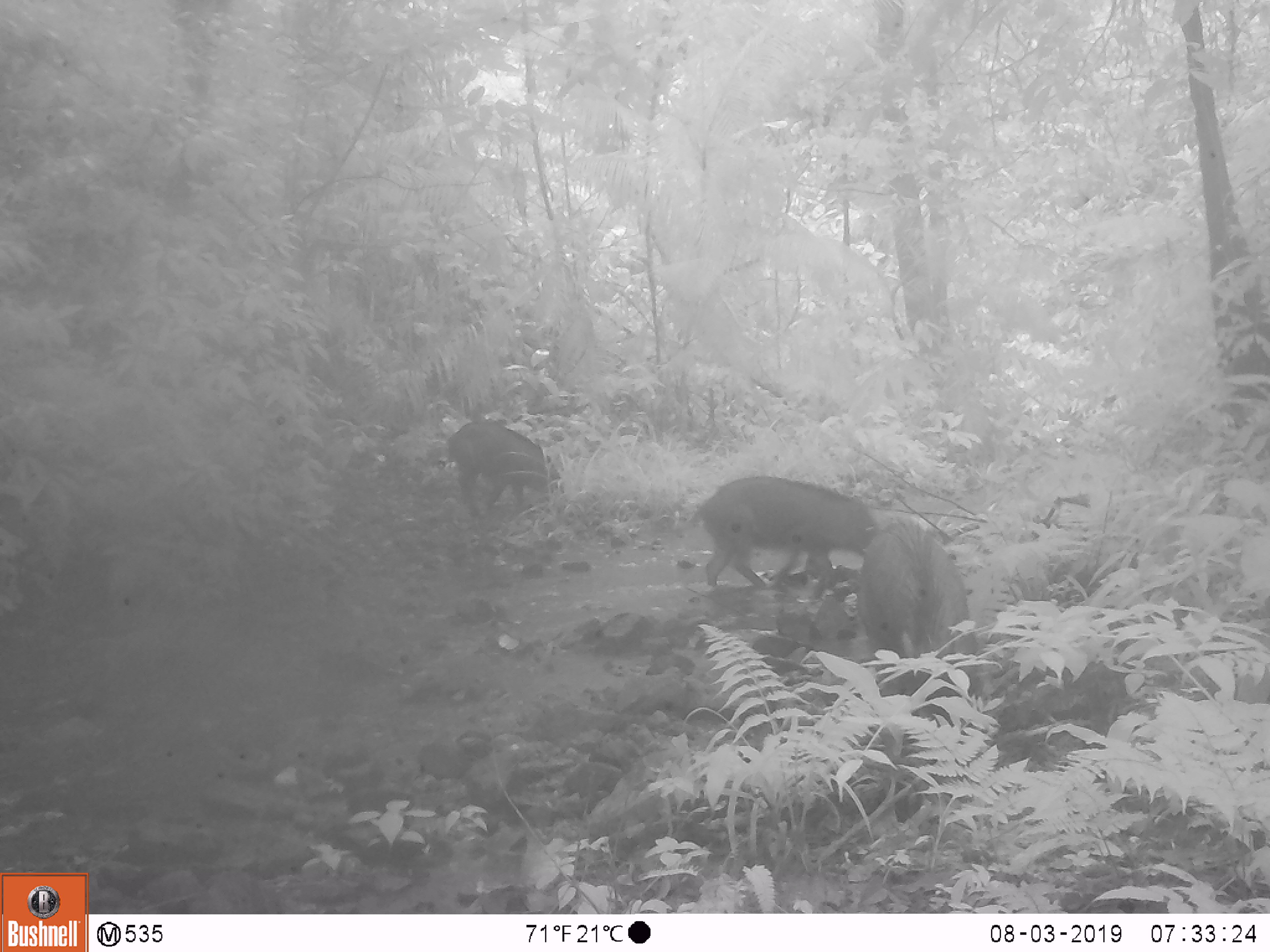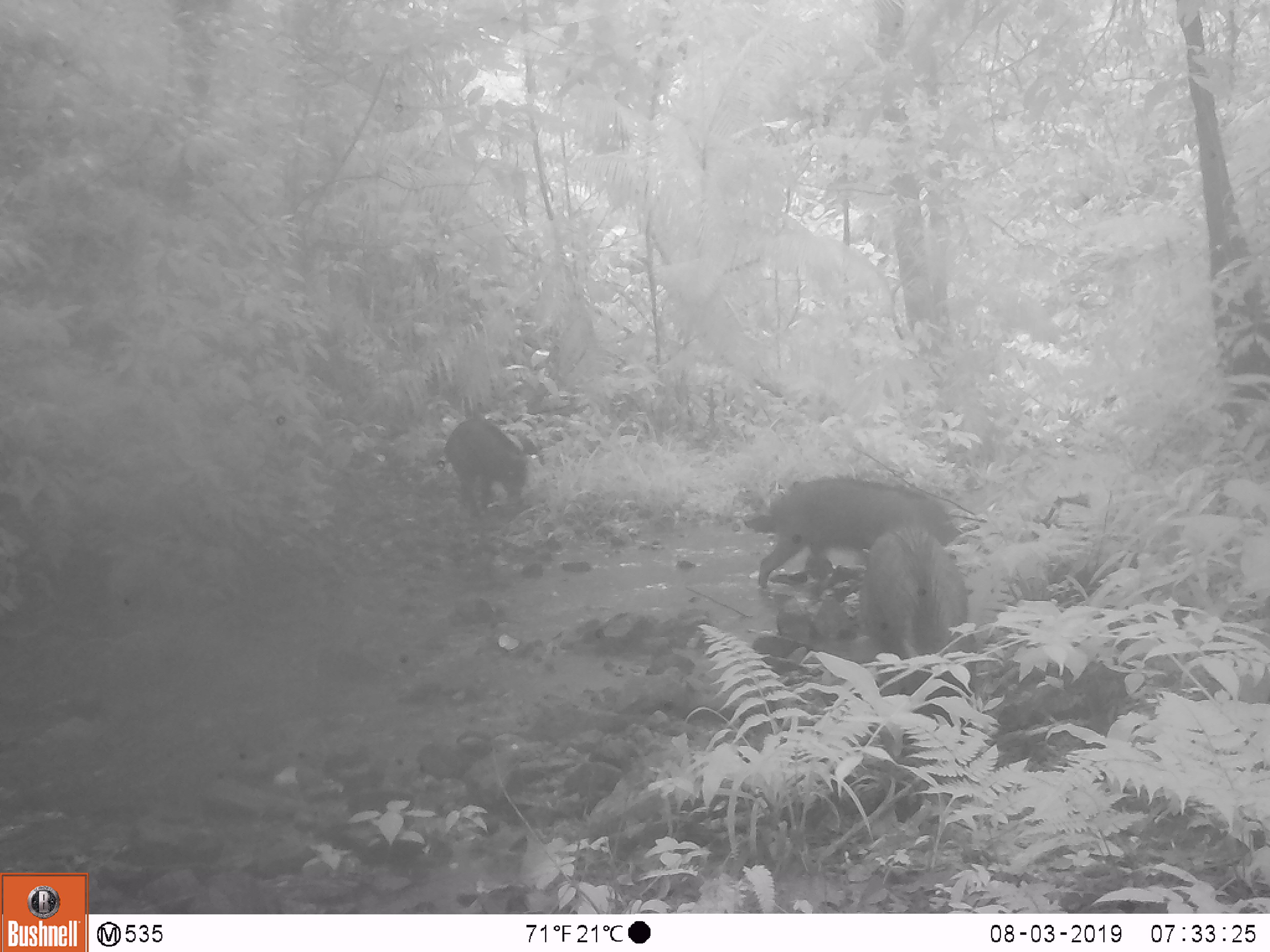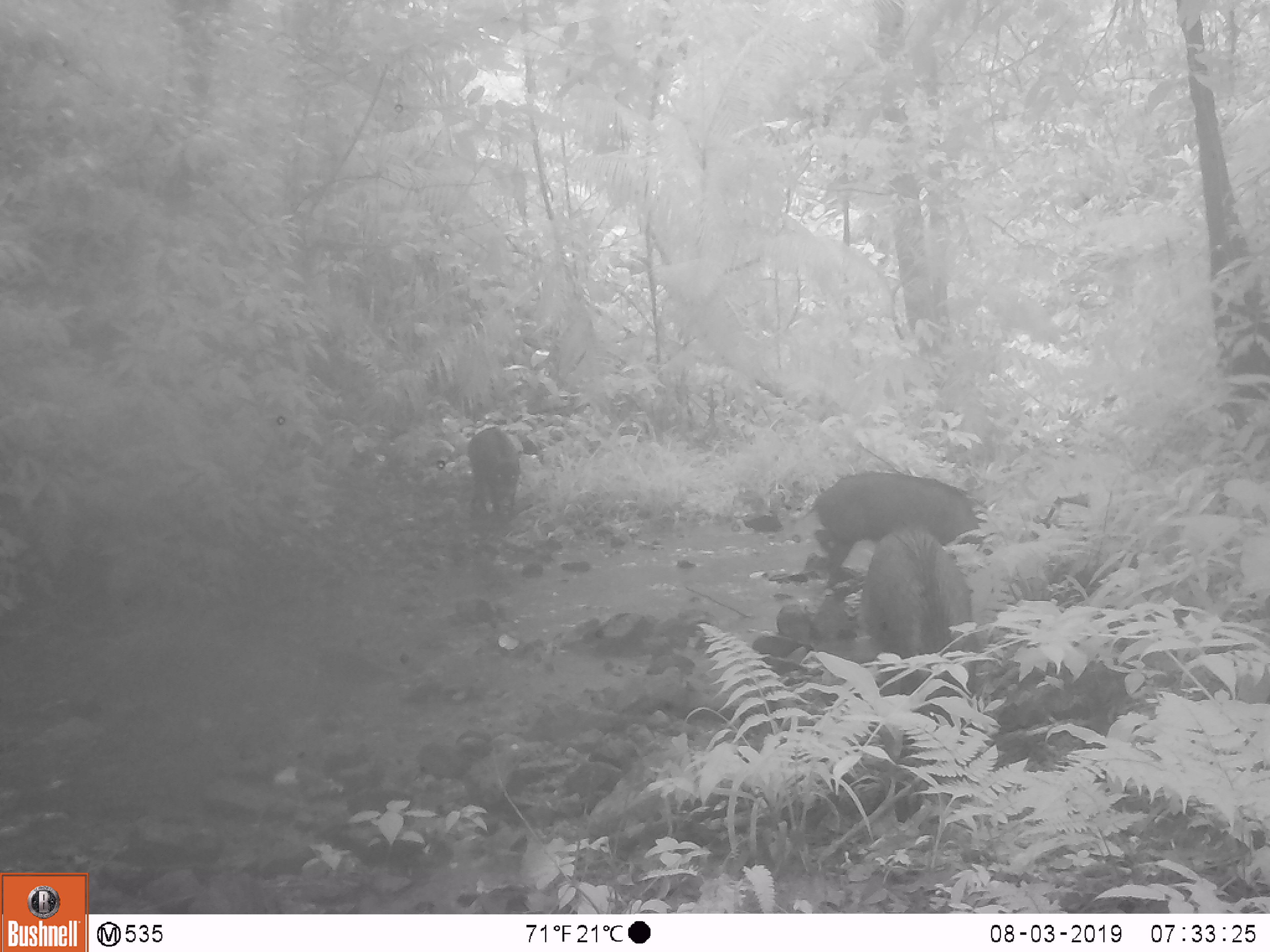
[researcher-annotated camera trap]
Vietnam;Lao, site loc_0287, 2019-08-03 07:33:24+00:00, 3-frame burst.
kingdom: Animalia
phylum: Chordata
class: Mammalia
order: Artiodactyla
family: Suidae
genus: Sus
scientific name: Sus scrofa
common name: eurasian wild pig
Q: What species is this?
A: Eurasian wild pig (Sus scrofa).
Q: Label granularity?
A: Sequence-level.